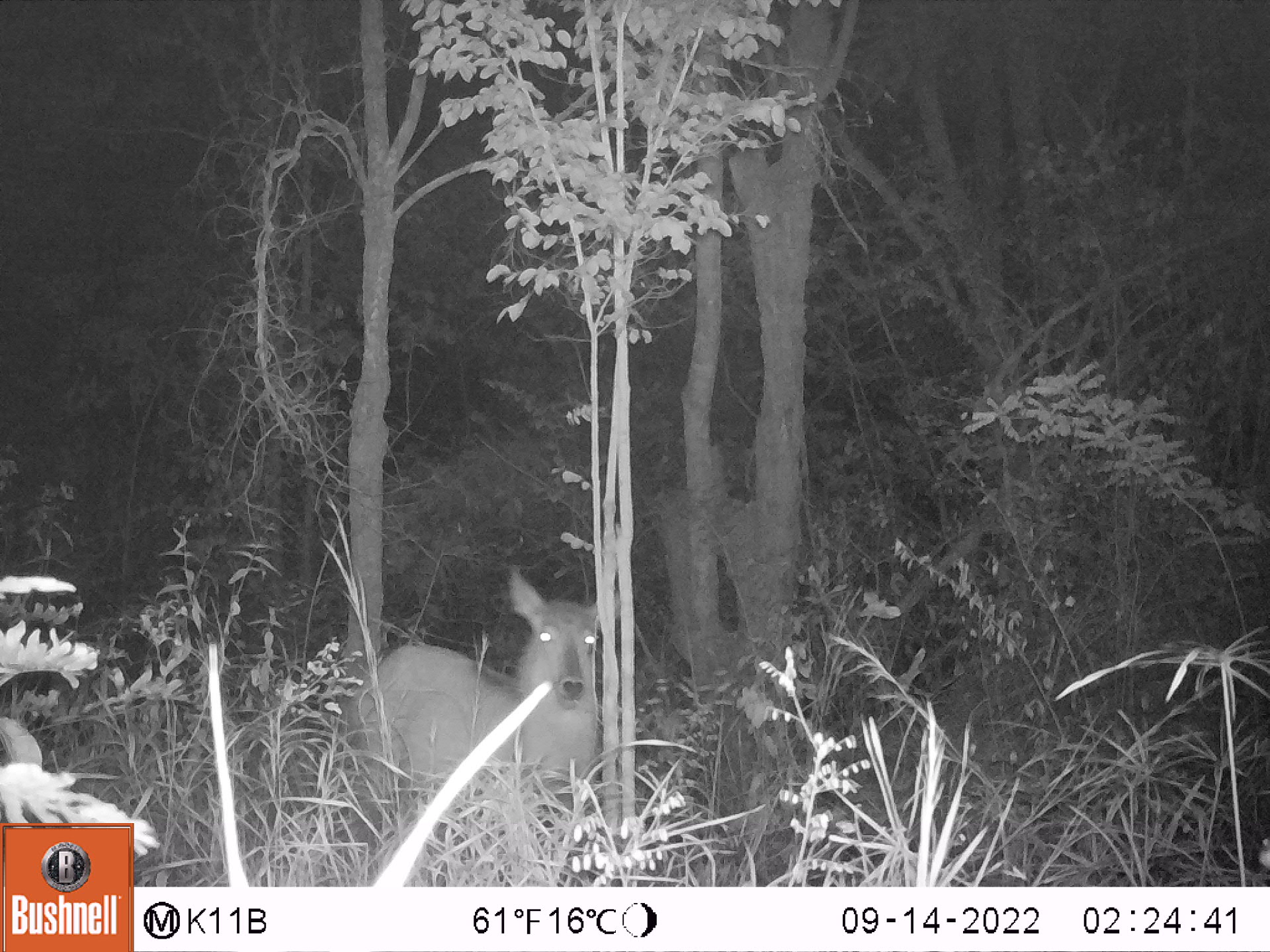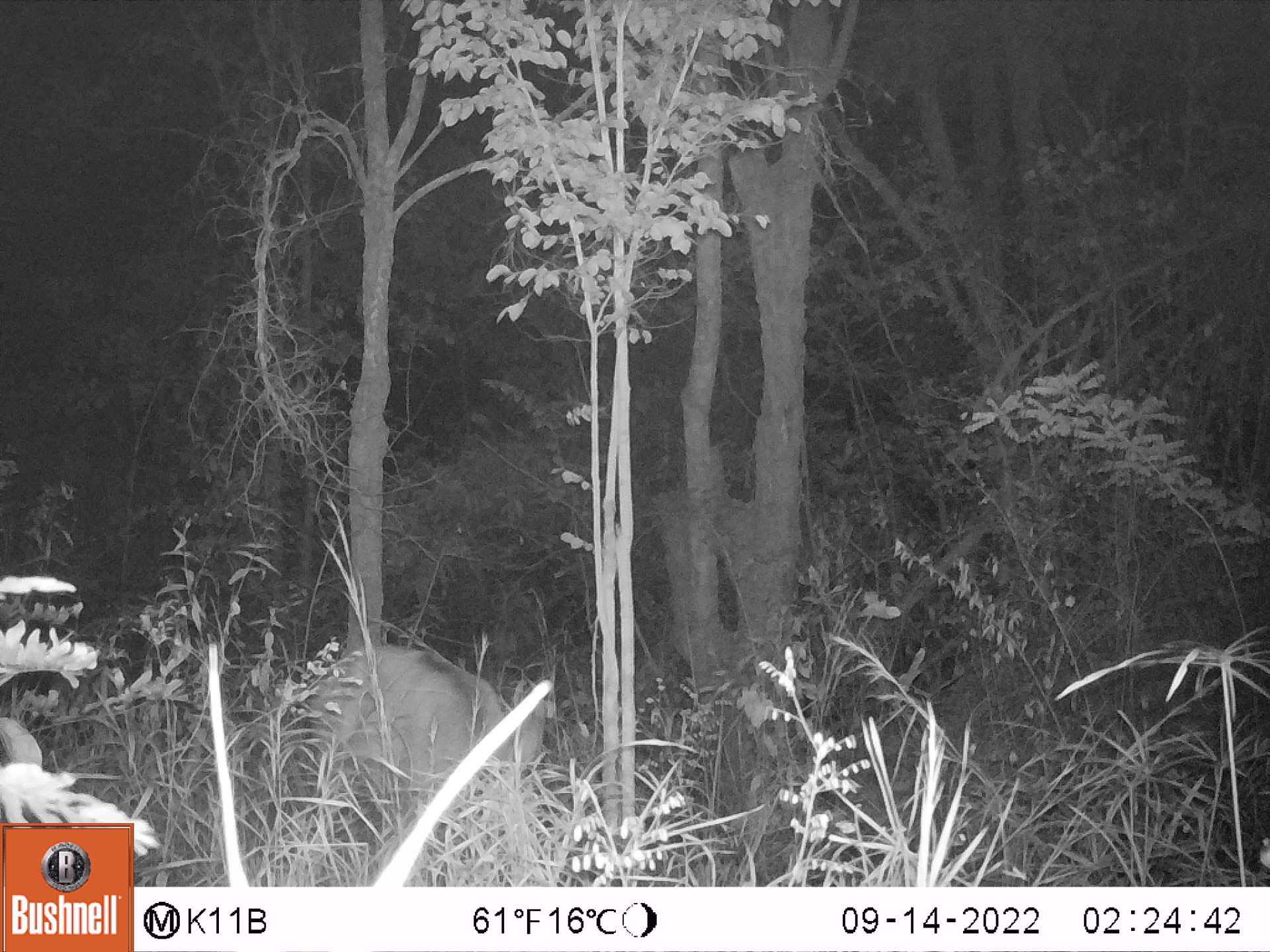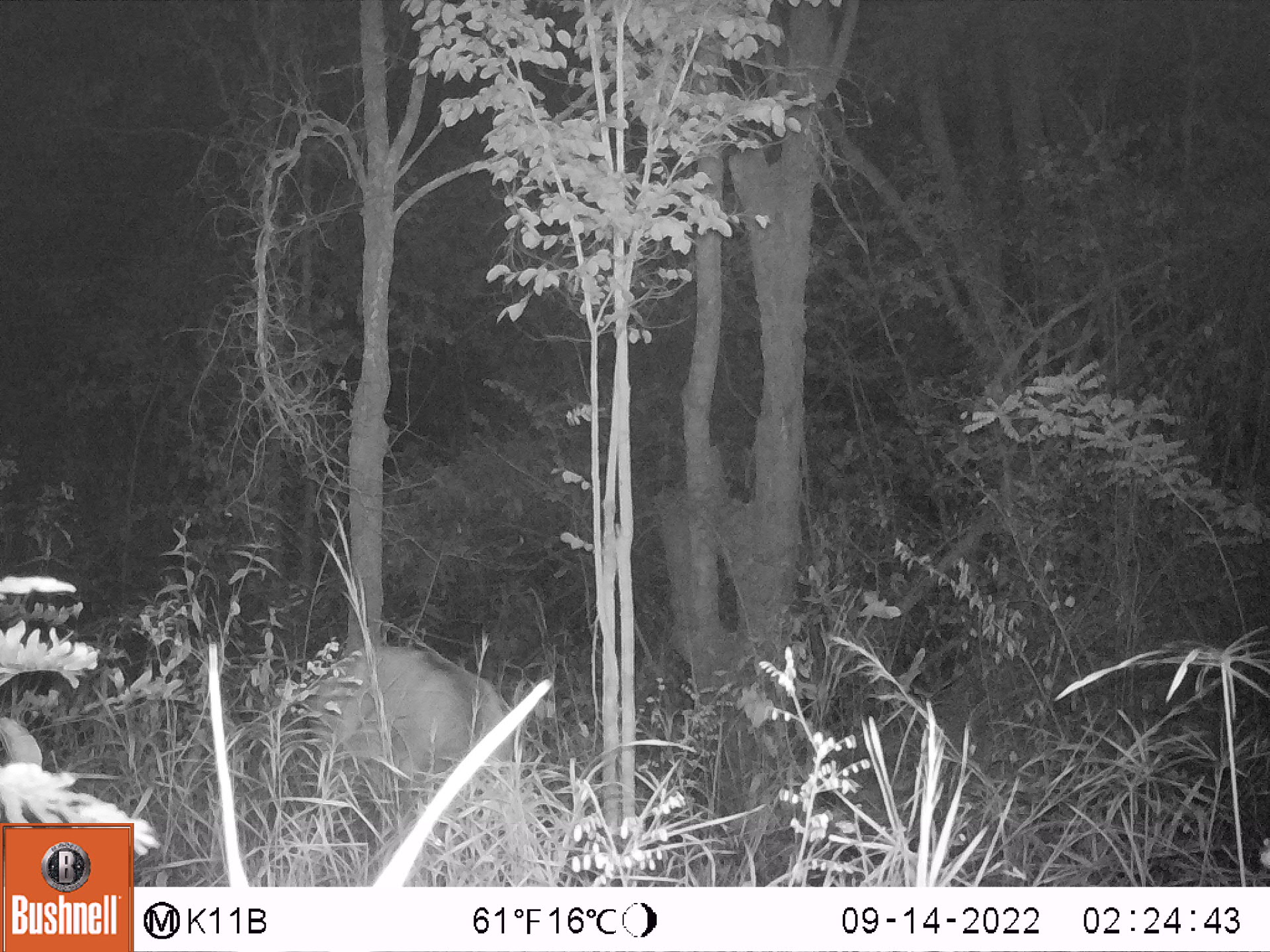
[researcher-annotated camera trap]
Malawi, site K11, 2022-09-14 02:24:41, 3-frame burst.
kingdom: Animalia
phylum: Chordata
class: Mammalia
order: Artiodactyla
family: Bovidae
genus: Kobus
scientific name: Kobus ellipsiprymnus ellipsiprymnus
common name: common waterbuck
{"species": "common waterbuck (Kobus ellipsiprymnus ellipsiprymnus)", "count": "1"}